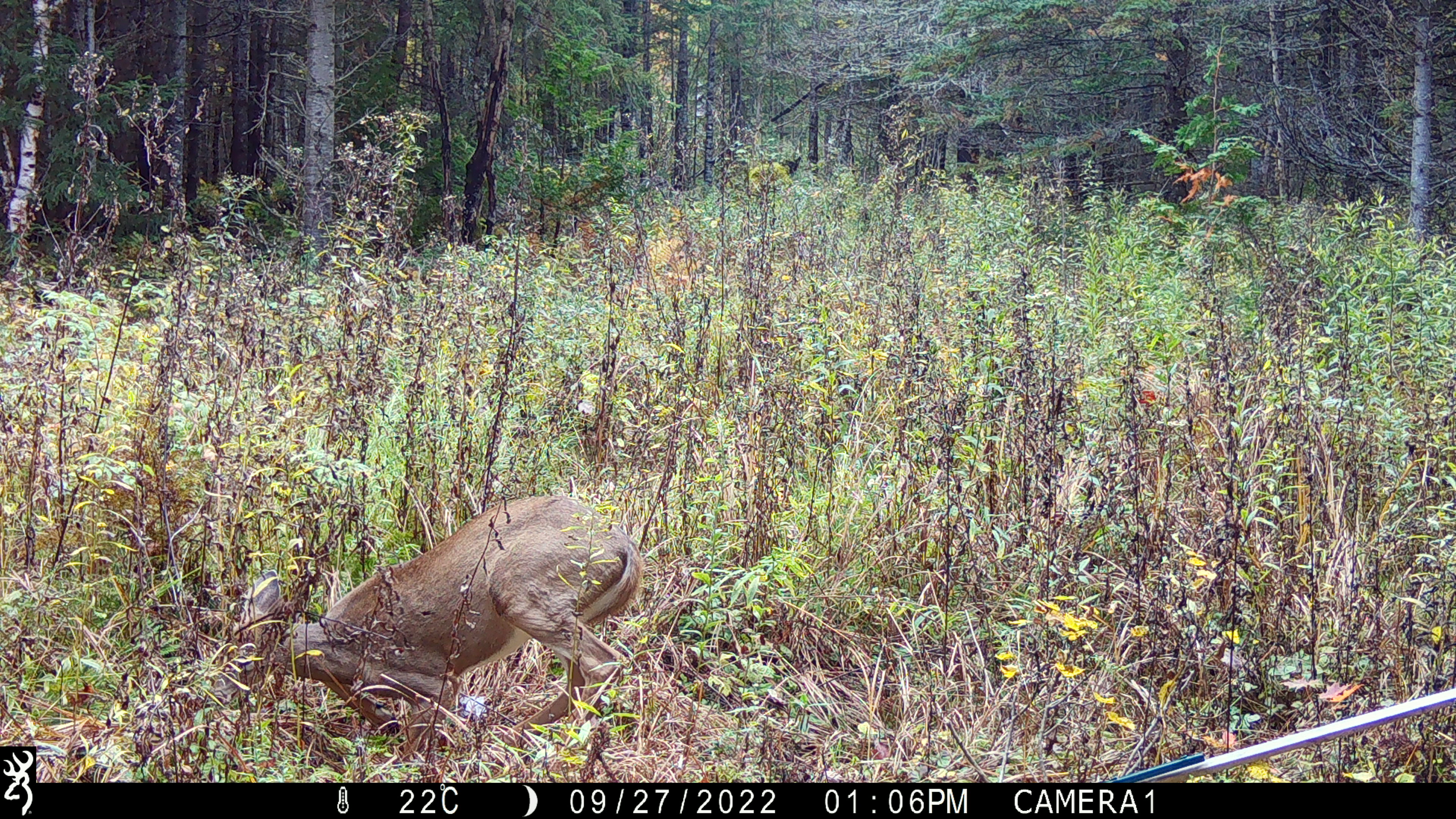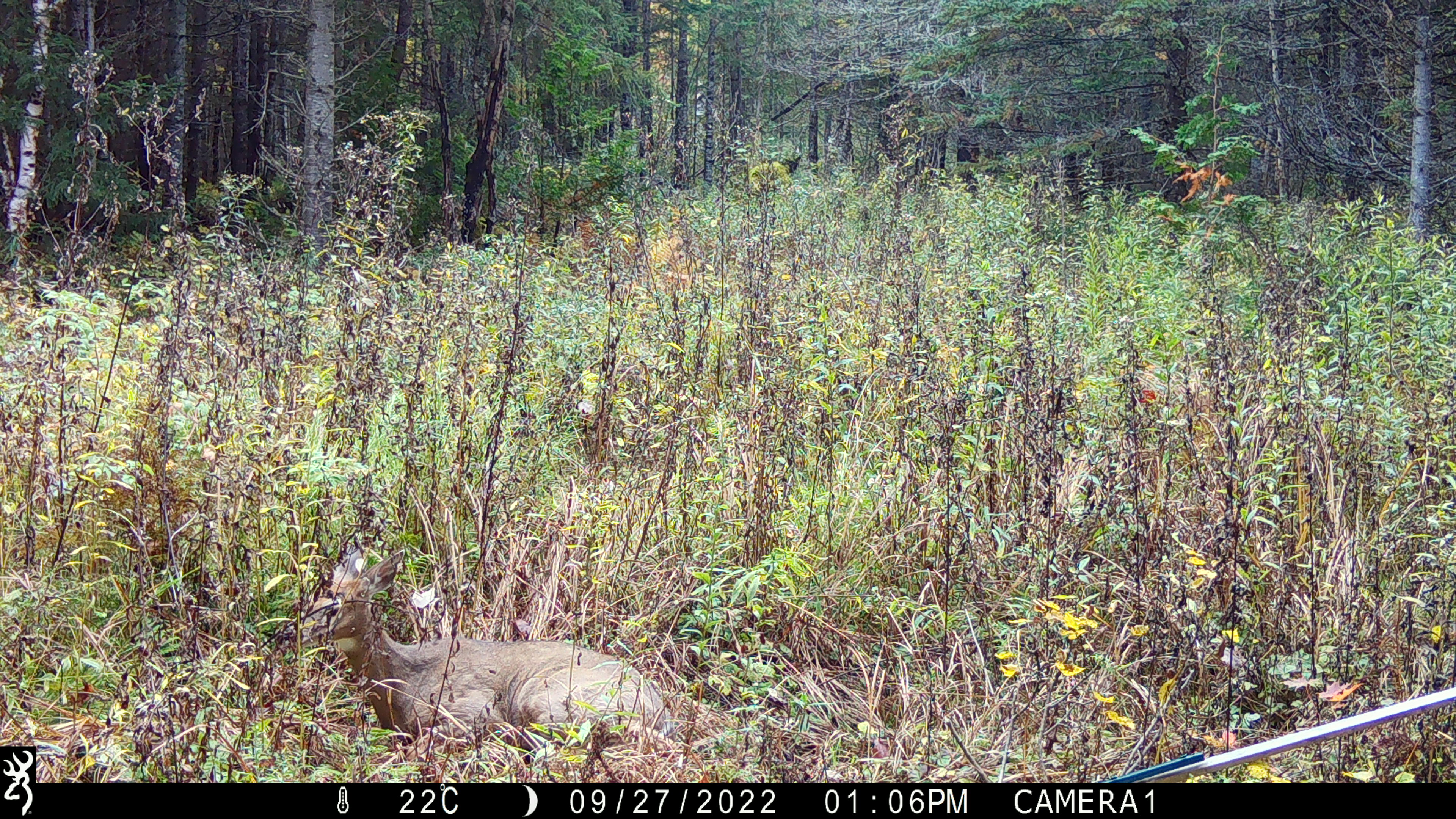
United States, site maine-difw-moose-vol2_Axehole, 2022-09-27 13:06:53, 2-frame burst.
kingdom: Animalia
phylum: Chordata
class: Mammalia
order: Artiodactyla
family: Cervidae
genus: Odocoileus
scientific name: Odocoileus virginianus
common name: white-tailed deer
White-tailed deer (Odocoileus virginianus).